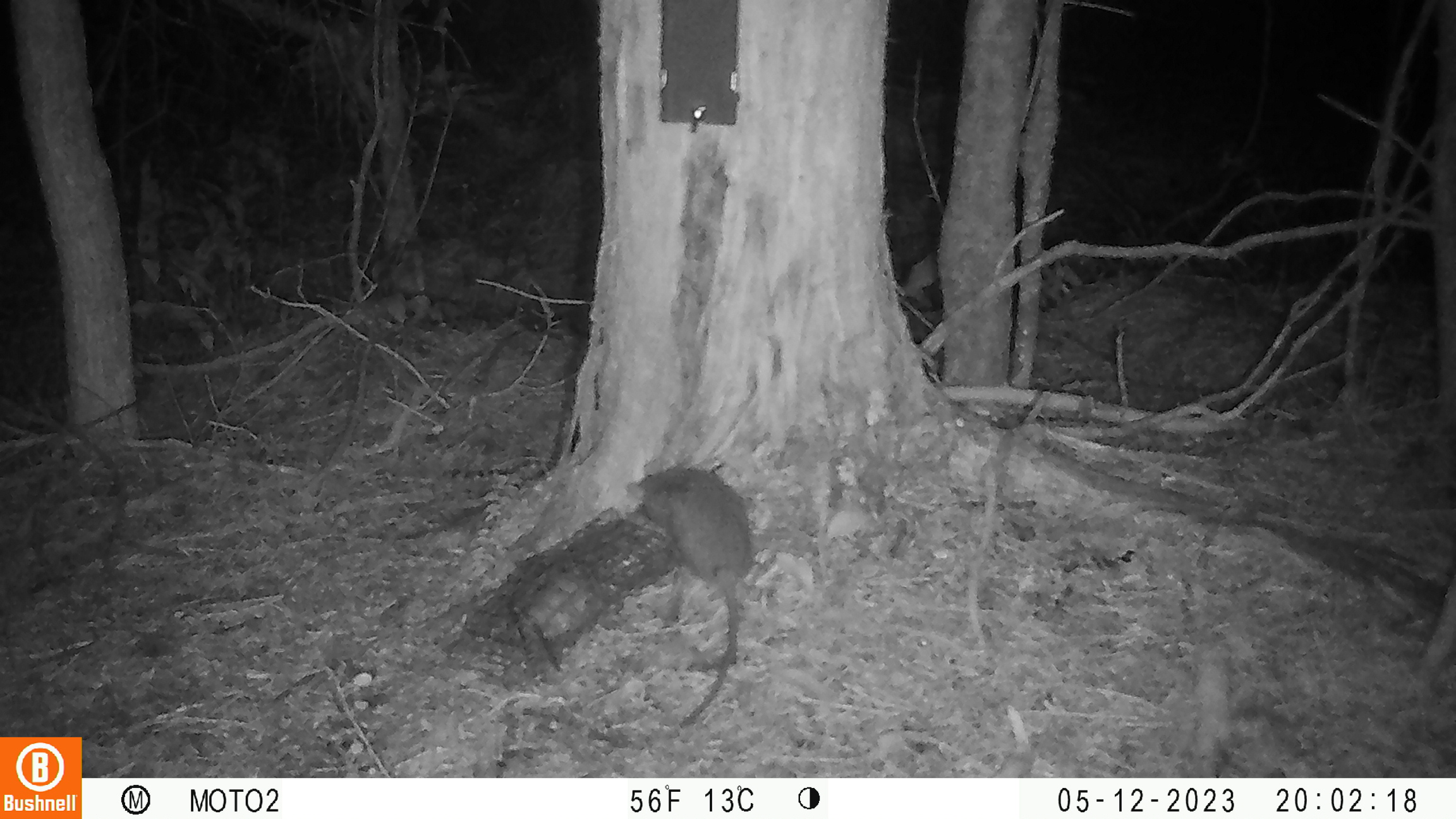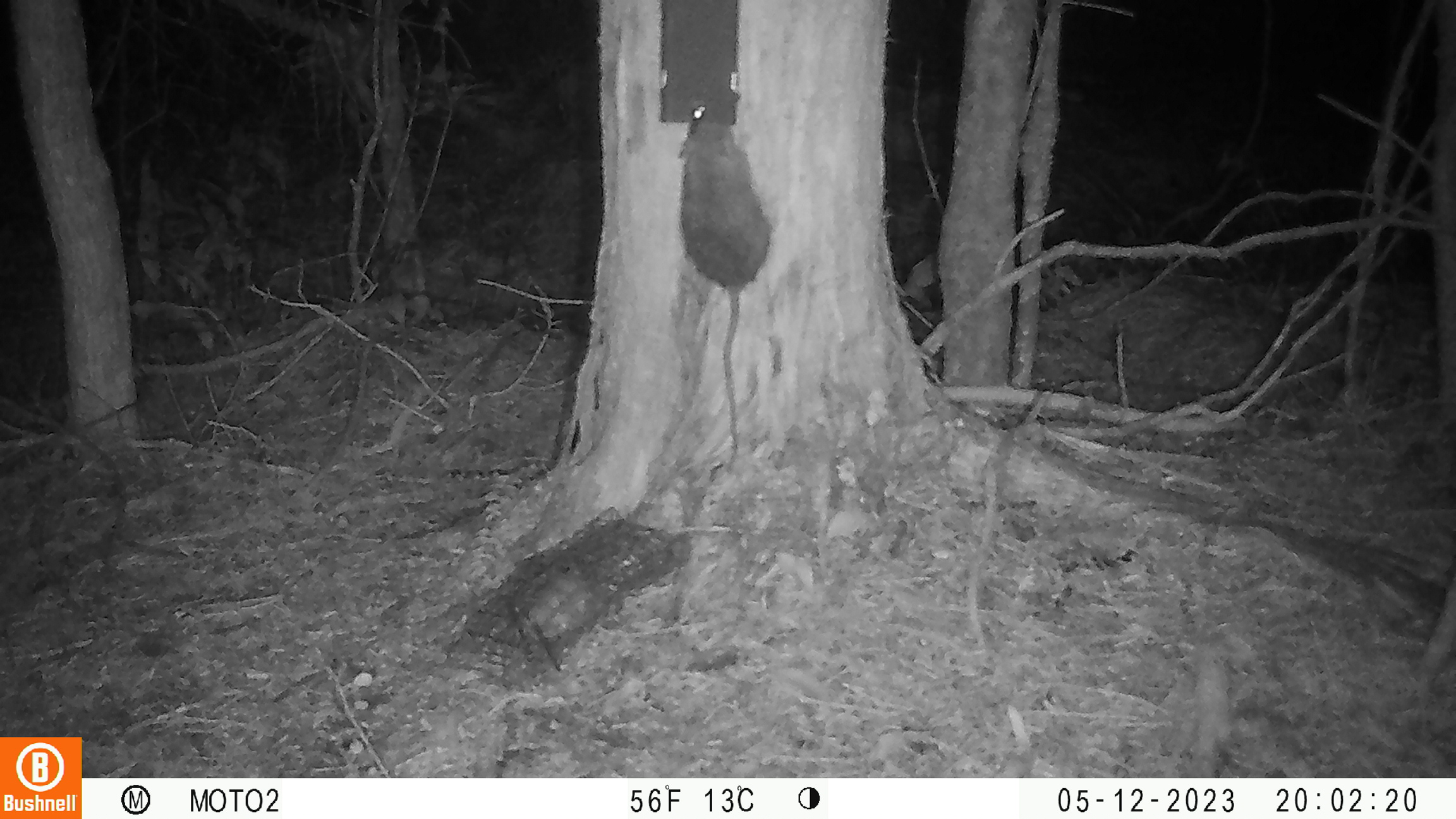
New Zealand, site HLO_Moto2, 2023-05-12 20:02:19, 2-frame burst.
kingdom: Animalia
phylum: Chordata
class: Mammalia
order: Rodentia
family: Muridae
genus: Rattus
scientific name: Rattus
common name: rat